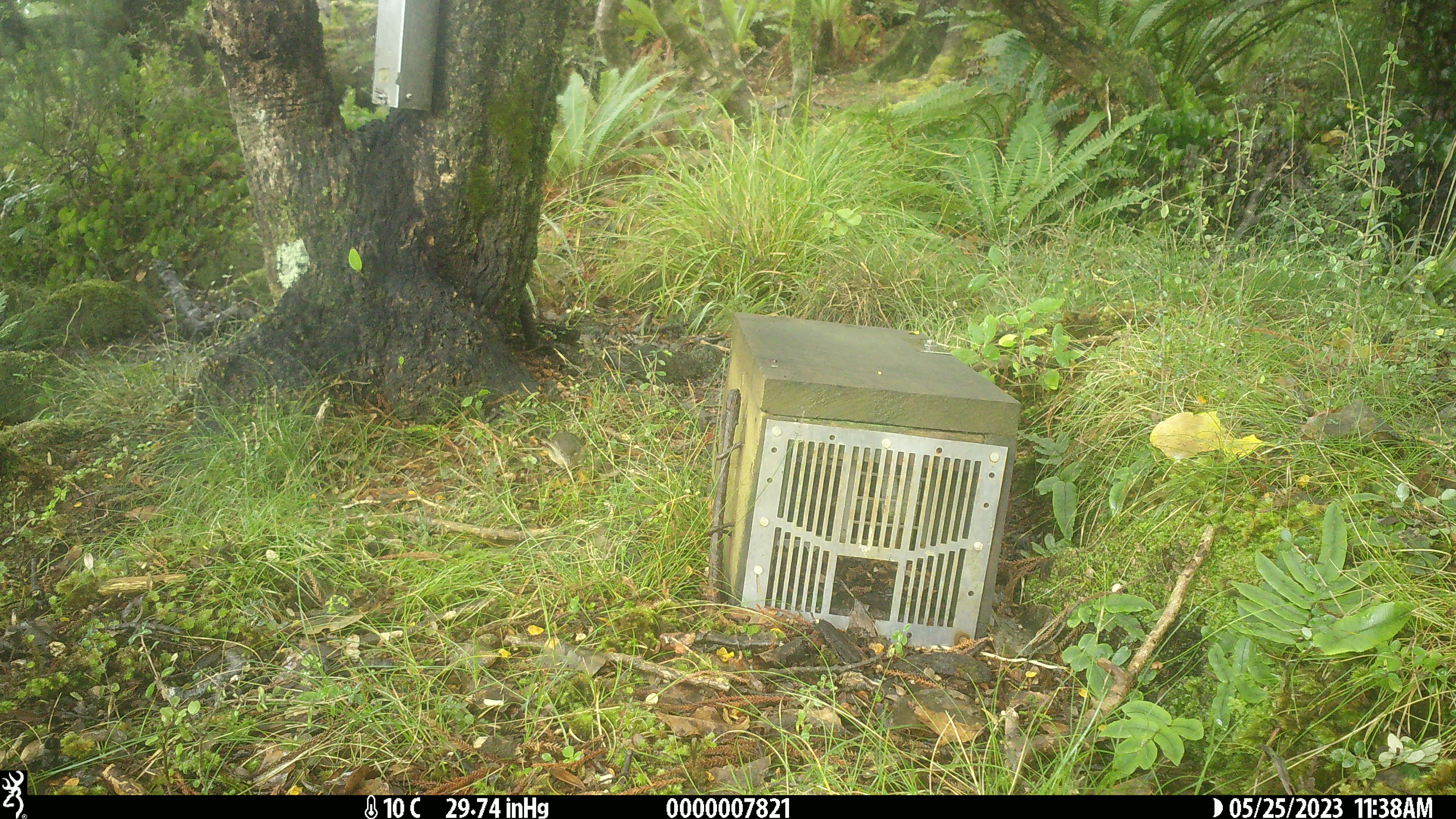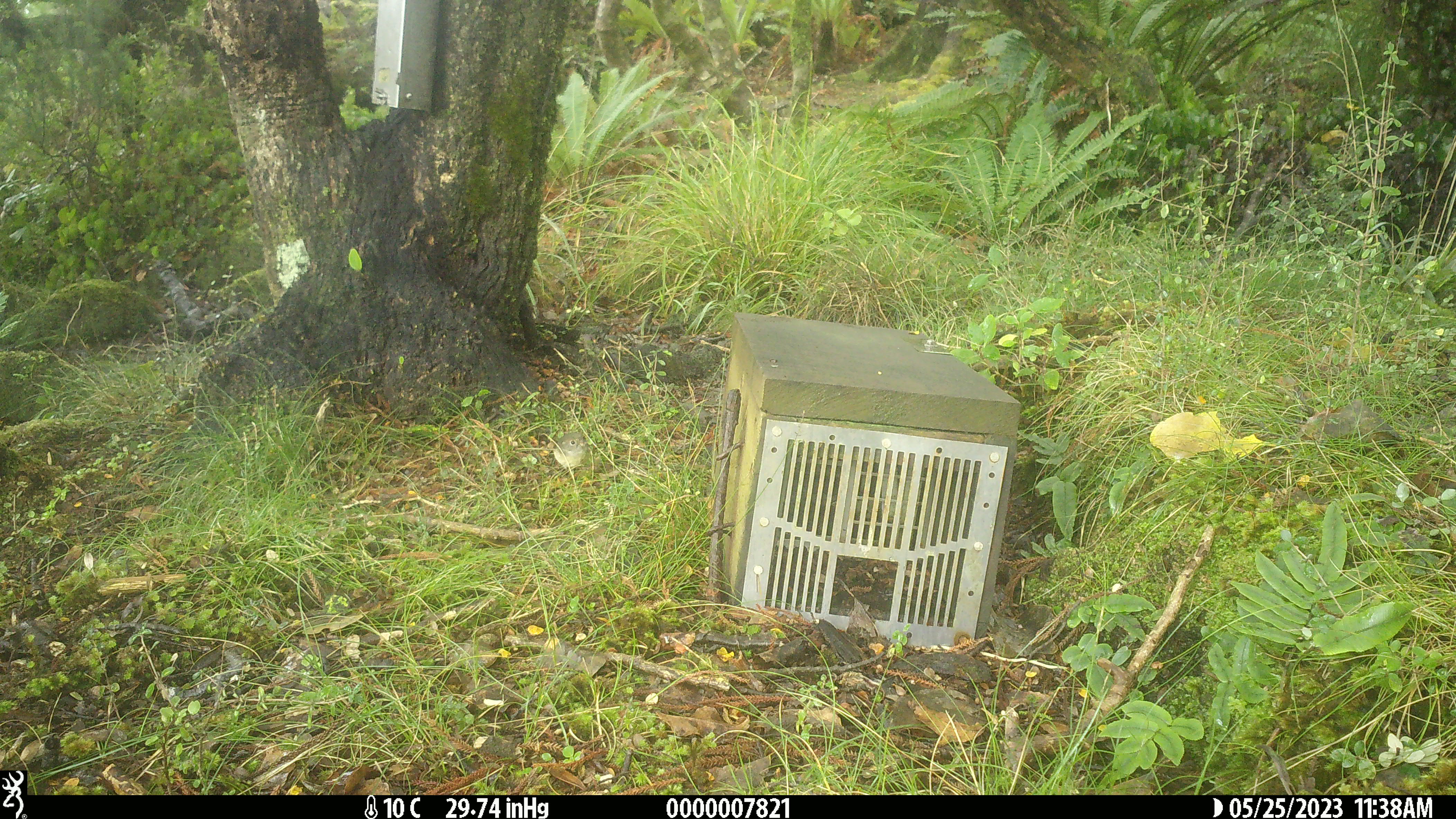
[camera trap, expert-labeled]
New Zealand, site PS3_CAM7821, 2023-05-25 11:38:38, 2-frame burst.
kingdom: Animalia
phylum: Chordata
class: Aves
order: Passeriformes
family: Petroicidae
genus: Petroica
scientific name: Petroica macrocephala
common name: tomtit